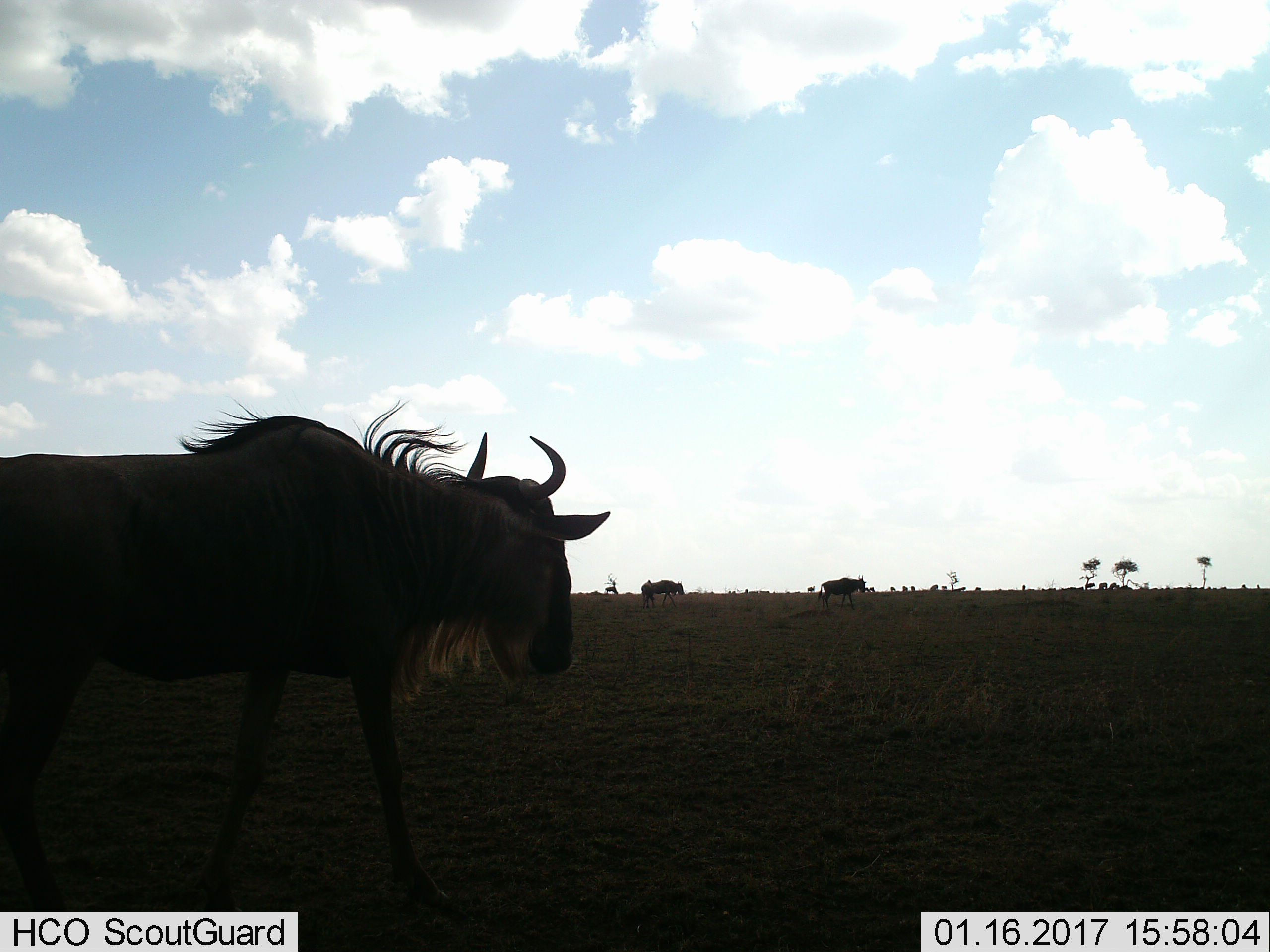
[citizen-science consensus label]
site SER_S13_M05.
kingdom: Animalia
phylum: Chordata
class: Mammalia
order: Artiodactyla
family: Bovidae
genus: Connochaetes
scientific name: Connochaetes taurinus taurinus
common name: blue wildebeest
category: wildebeestblue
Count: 10.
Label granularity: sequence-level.